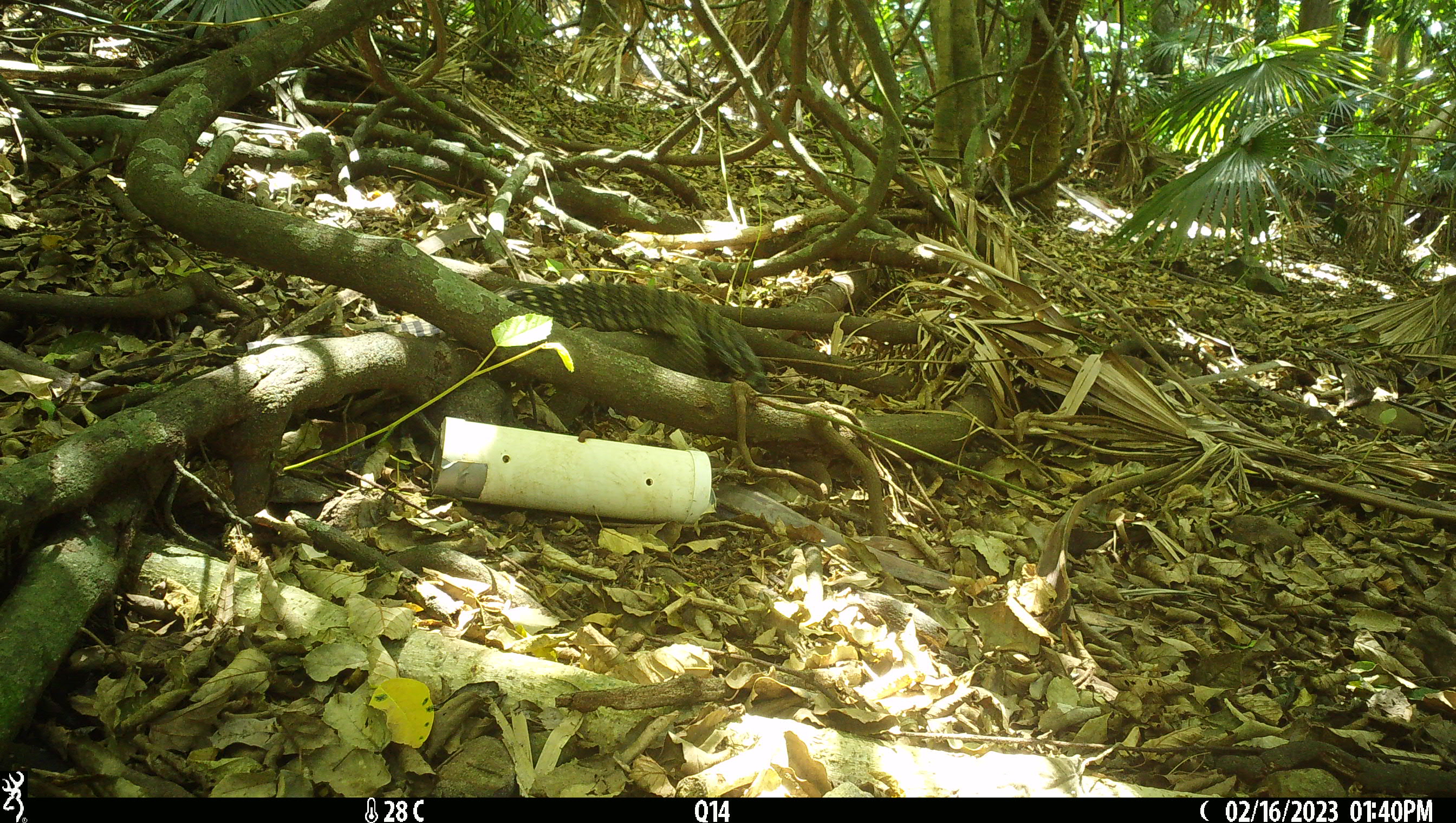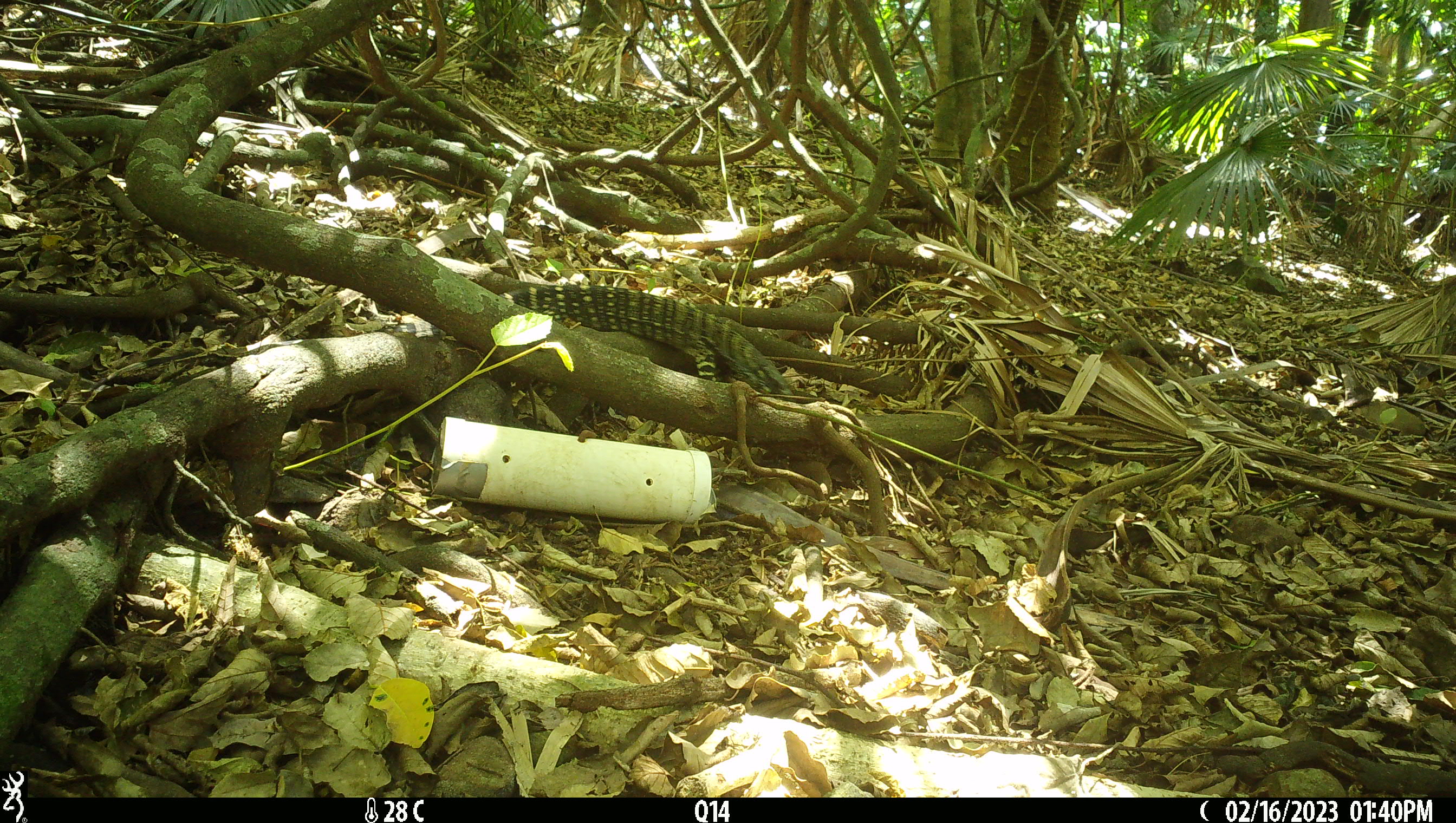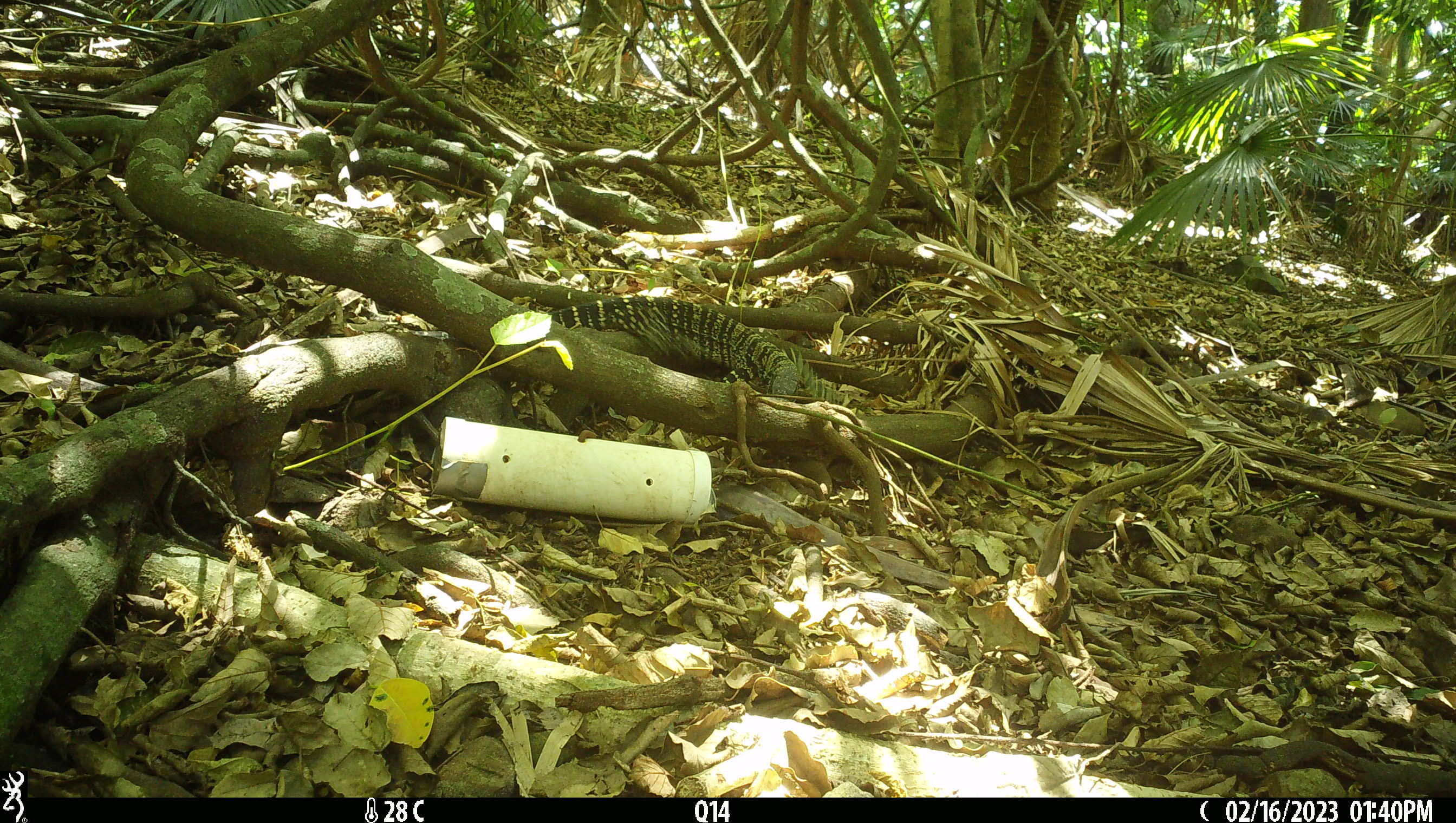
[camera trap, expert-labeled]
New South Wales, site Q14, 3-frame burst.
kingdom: Animalia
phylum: Chordata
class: Reptilia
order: Squamata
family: Varanidae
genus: Varanus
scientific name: Varanus varius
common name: lace monitor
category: goanna